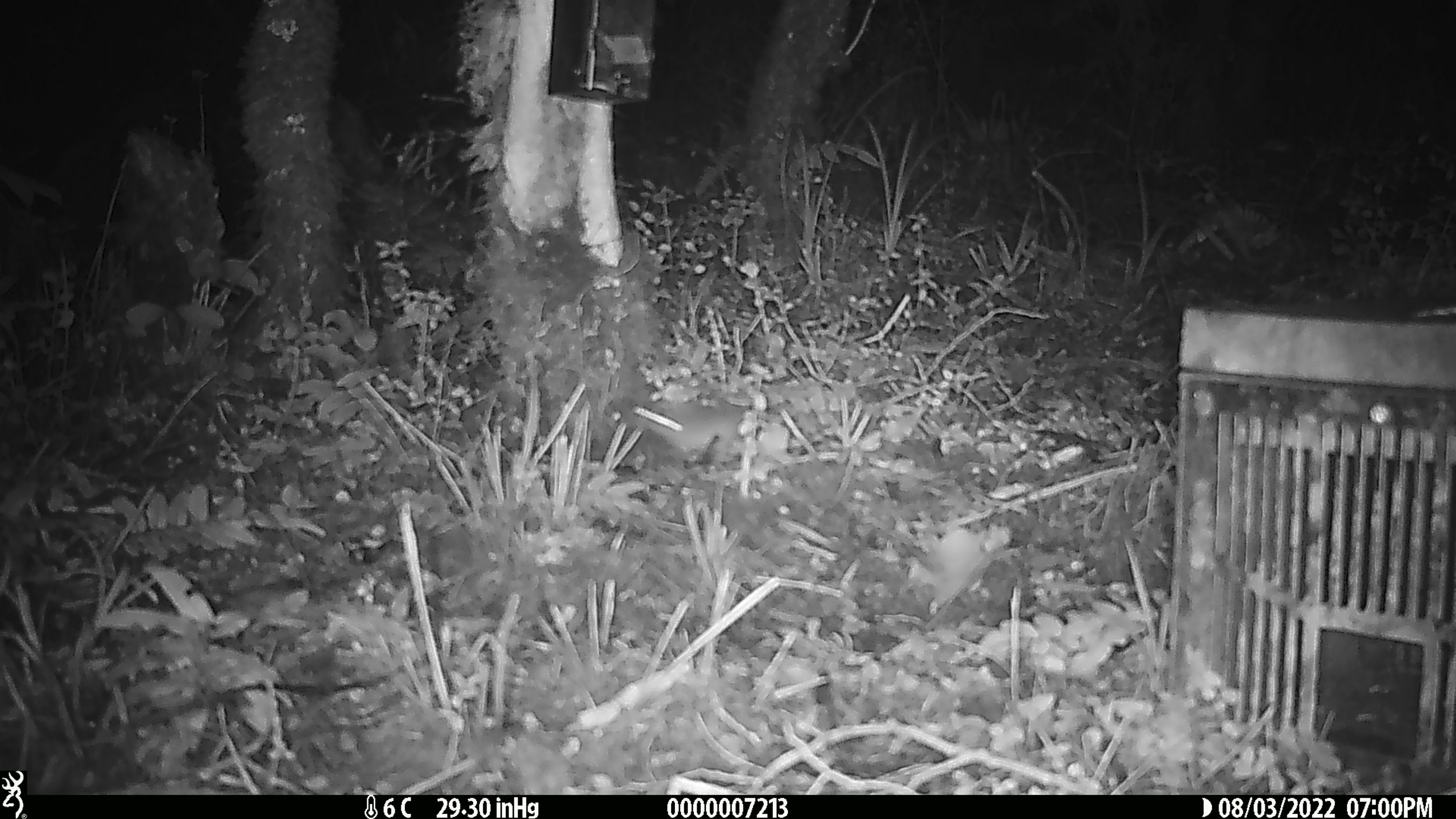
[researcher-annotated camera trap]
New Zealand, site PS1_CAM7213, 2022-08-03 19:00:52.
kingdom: Animalia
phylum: Chordata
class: Mammalia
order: Rodentia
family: Muridae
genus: Mus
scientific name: Mus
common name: mouse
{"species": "mouse (Mus)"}